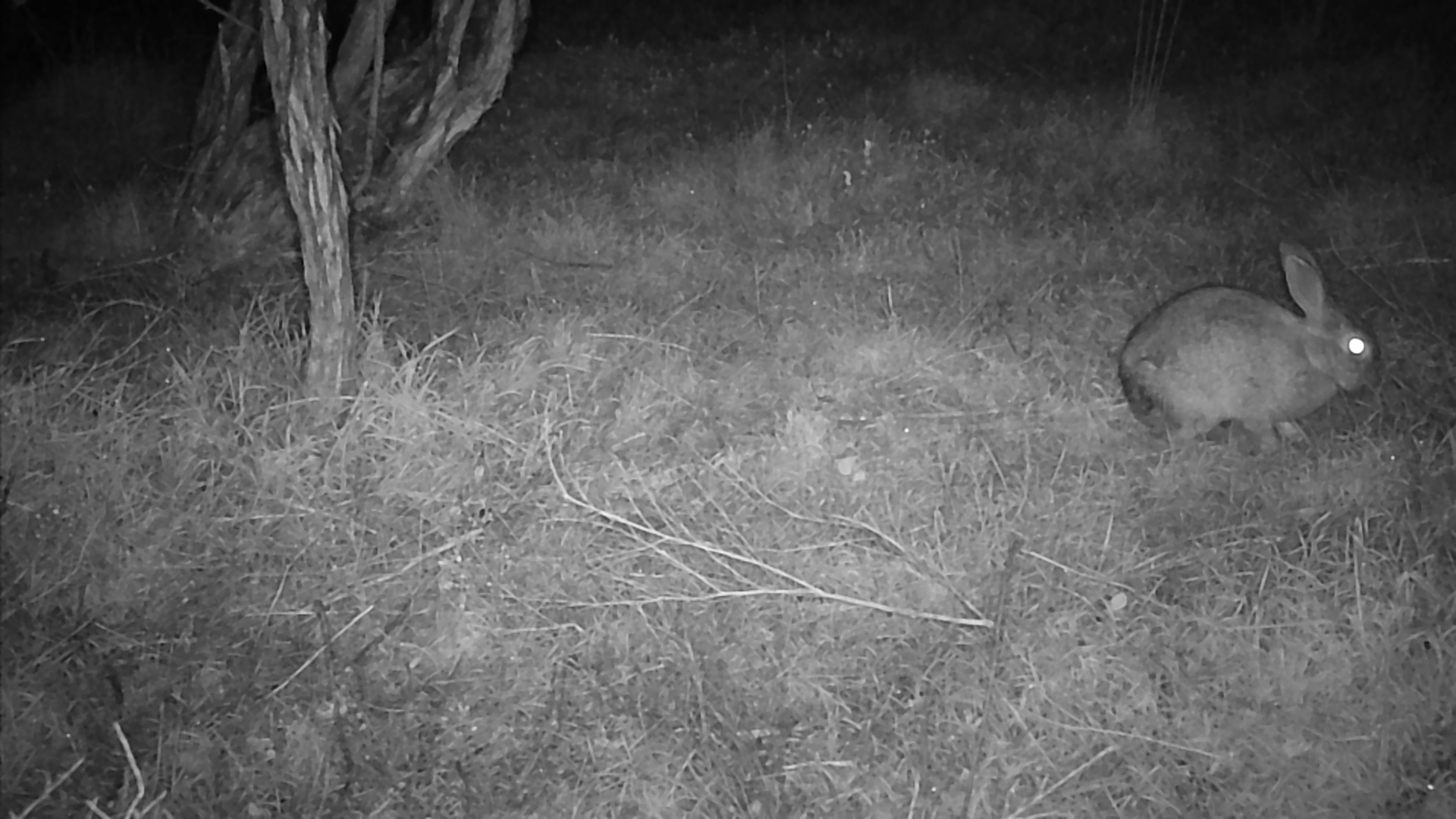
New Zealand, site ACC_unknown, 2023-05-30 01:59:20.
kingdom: Animalia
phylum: Chordata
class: Mammalia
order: Lagomorpha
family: Leporidae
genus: Oryctolagus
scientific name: Oryctolagus cuniculus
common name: european rabbit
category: rabbit